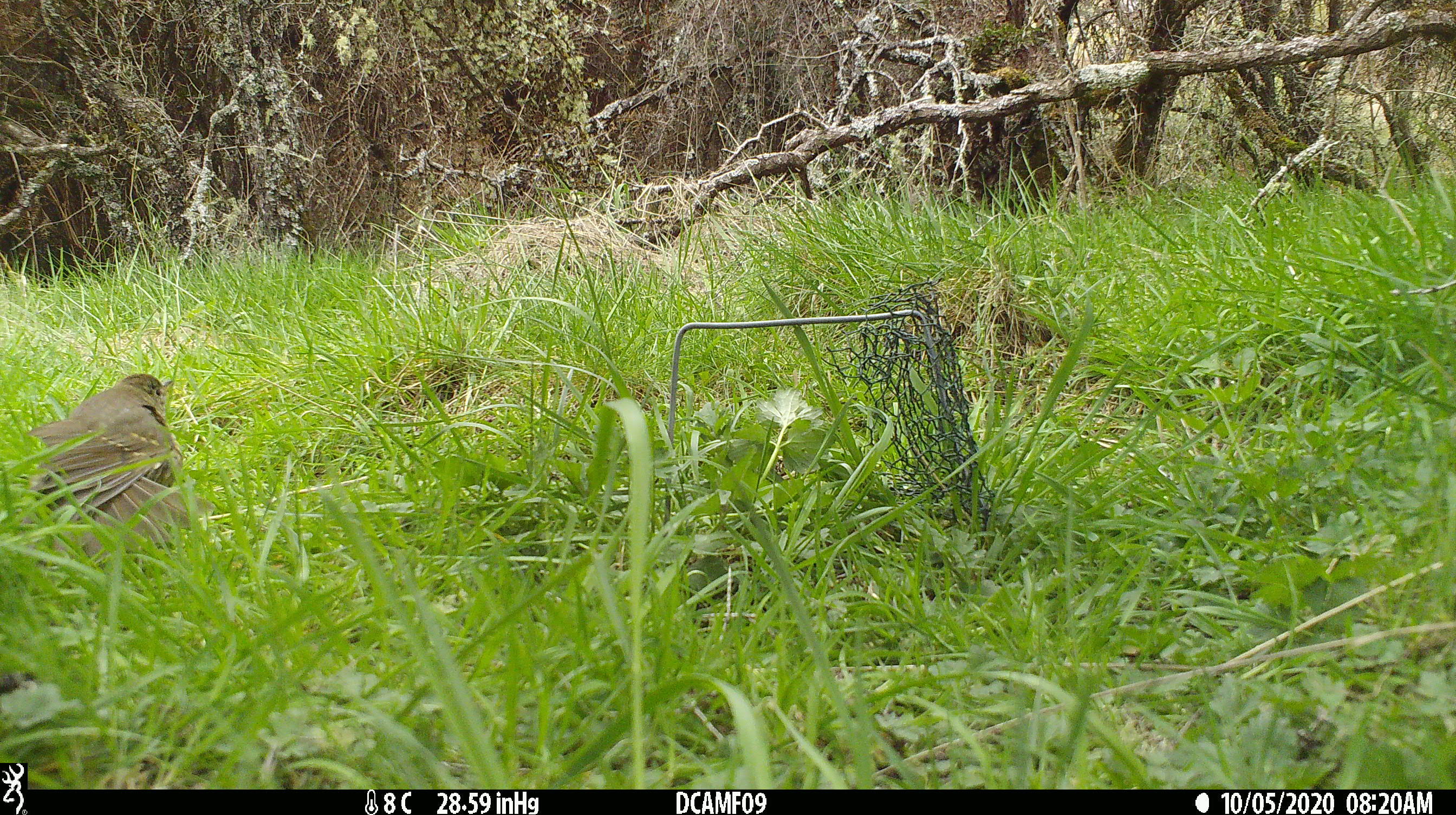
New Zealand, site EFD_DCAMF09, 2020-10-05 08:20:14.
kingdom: Animalia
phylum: Chordata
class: Aves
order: Passeriformes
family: Turdidae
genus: Turdus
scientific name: Turdus philomelos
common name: song thrush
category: thrush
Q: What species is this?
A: Thrush (song thrush) (Turdus philomelos).